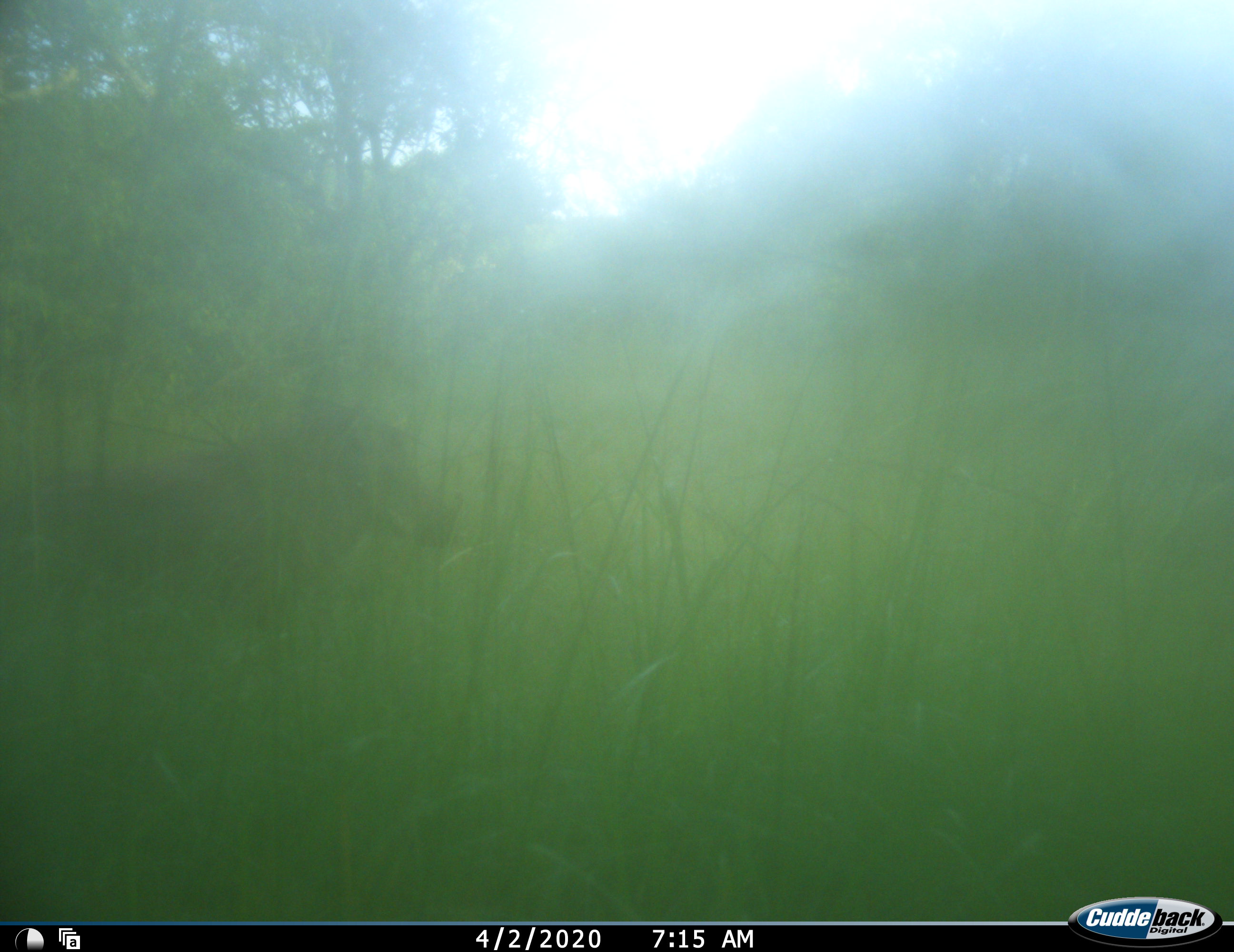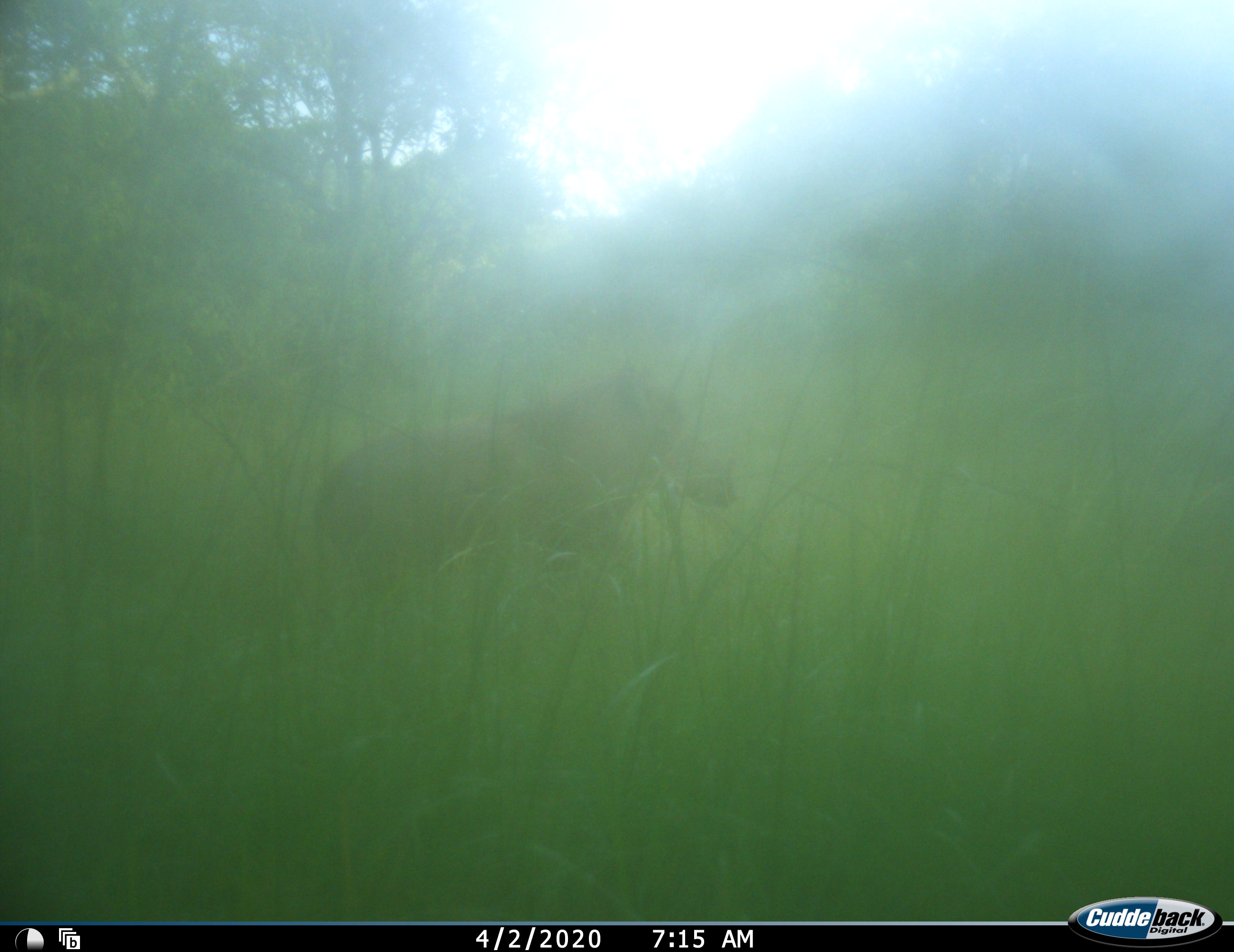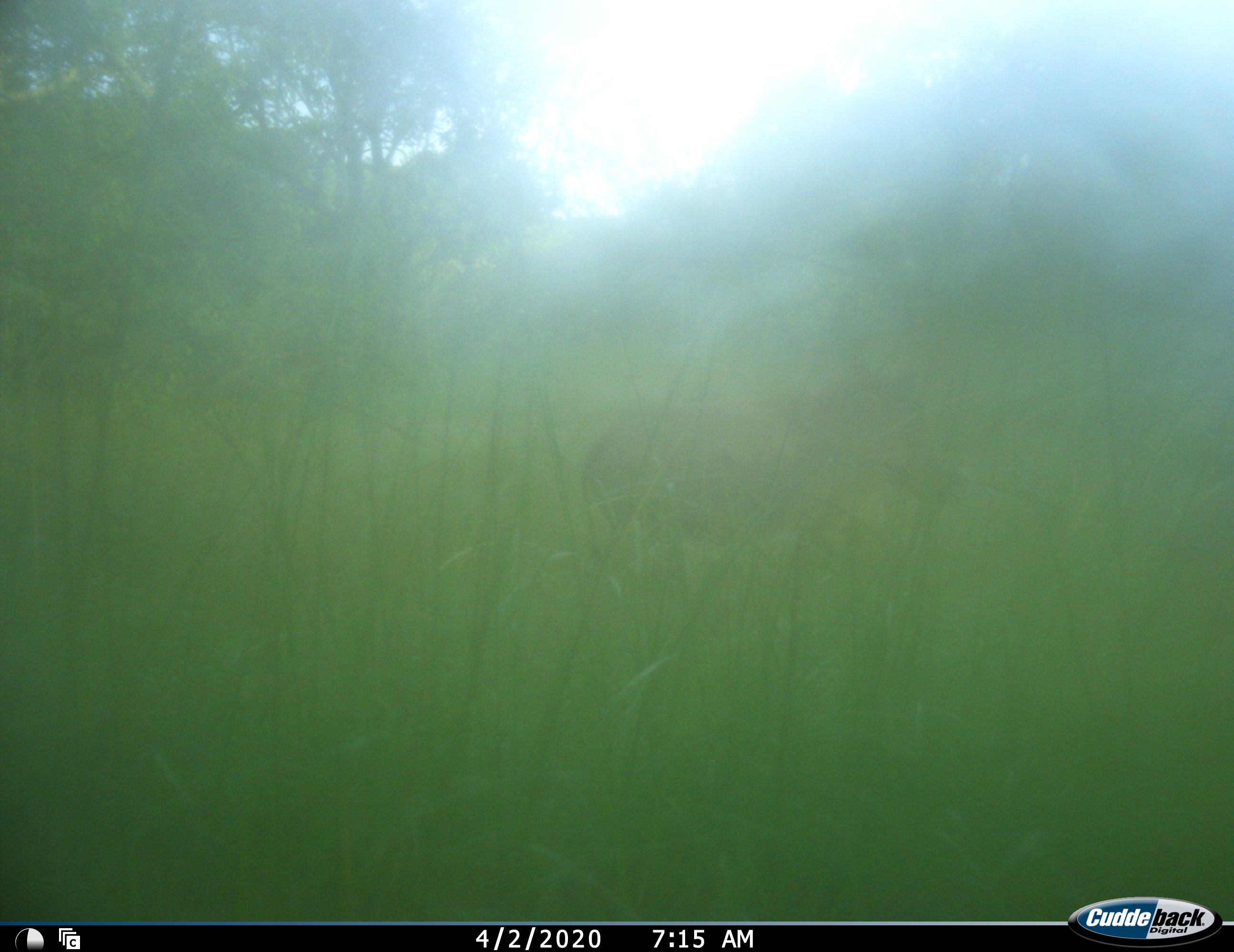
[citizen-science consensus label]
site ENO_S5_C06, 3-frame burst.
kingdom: Animalia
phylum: Chordata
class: Mammalia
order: Artiodactyla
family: Suidae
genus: Phacochoerus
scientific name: Phacochoerus africanus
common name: warthog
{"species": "warthog (Phacochoerus africanus)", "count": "1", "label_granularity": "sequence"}